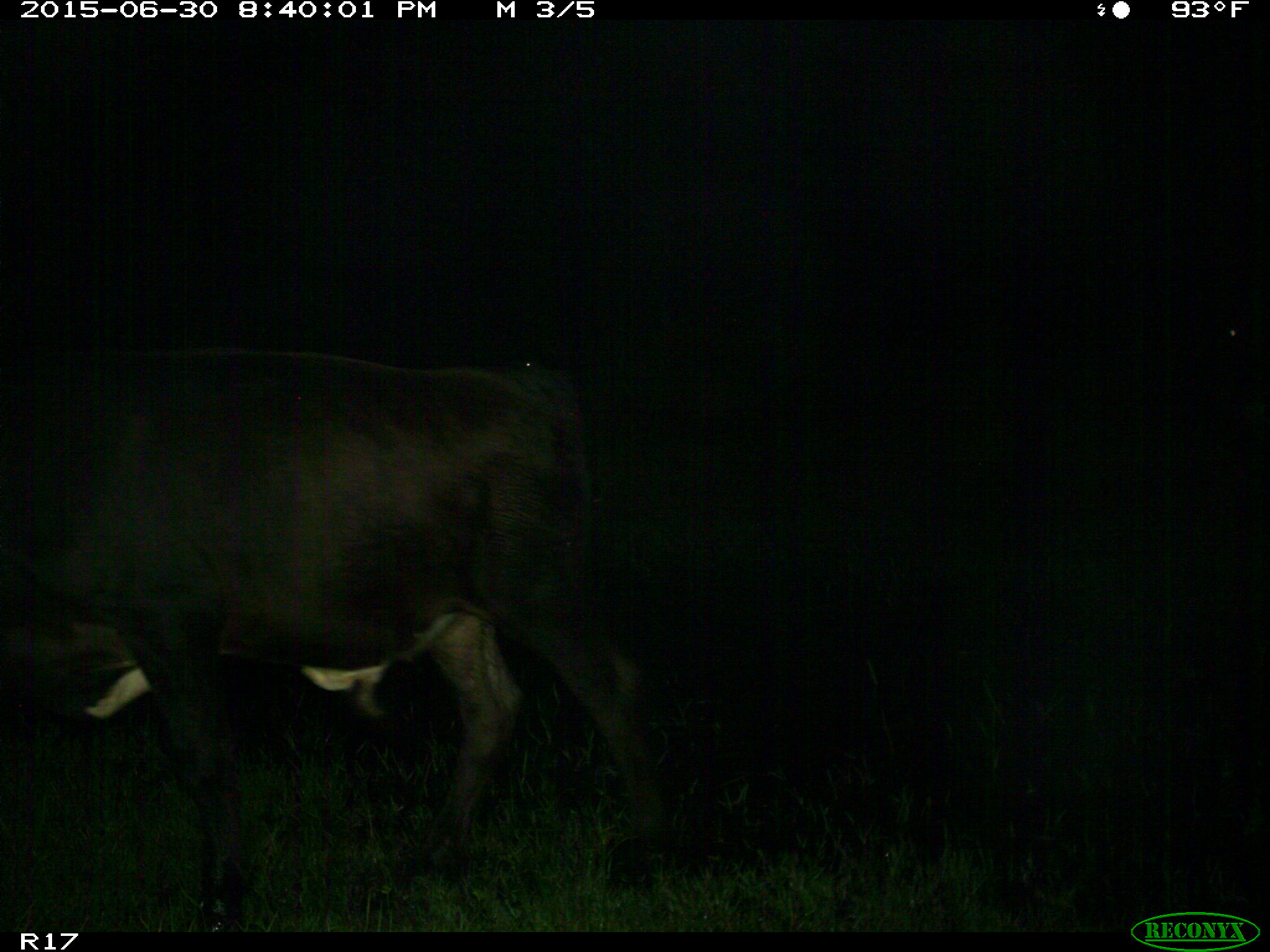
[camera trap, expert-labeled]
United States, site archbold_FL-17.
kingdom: Animalia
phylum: Chordata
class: Mammalia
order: Artiodactyla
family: Bovidae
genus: Bos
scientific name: Bos taurus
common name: domestic cow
Bos taurus (domestic cow).